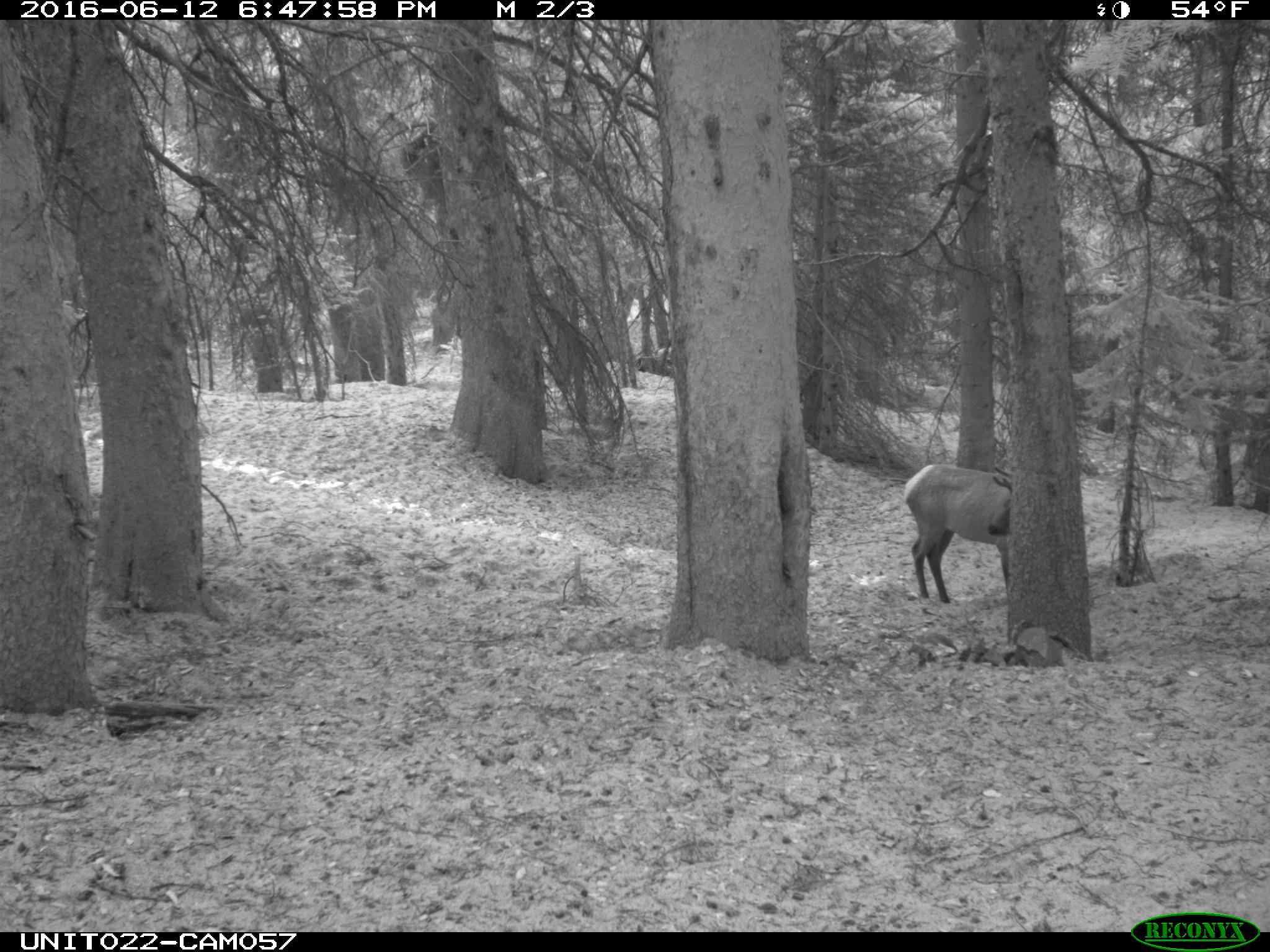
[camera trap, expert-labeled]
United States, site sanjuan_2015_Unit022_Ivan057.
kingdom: Animalia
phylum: Chordata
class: Mammalia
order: Artiodactyla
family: Cervidae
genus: Cervus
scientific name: Cervus elaphus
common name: red deer